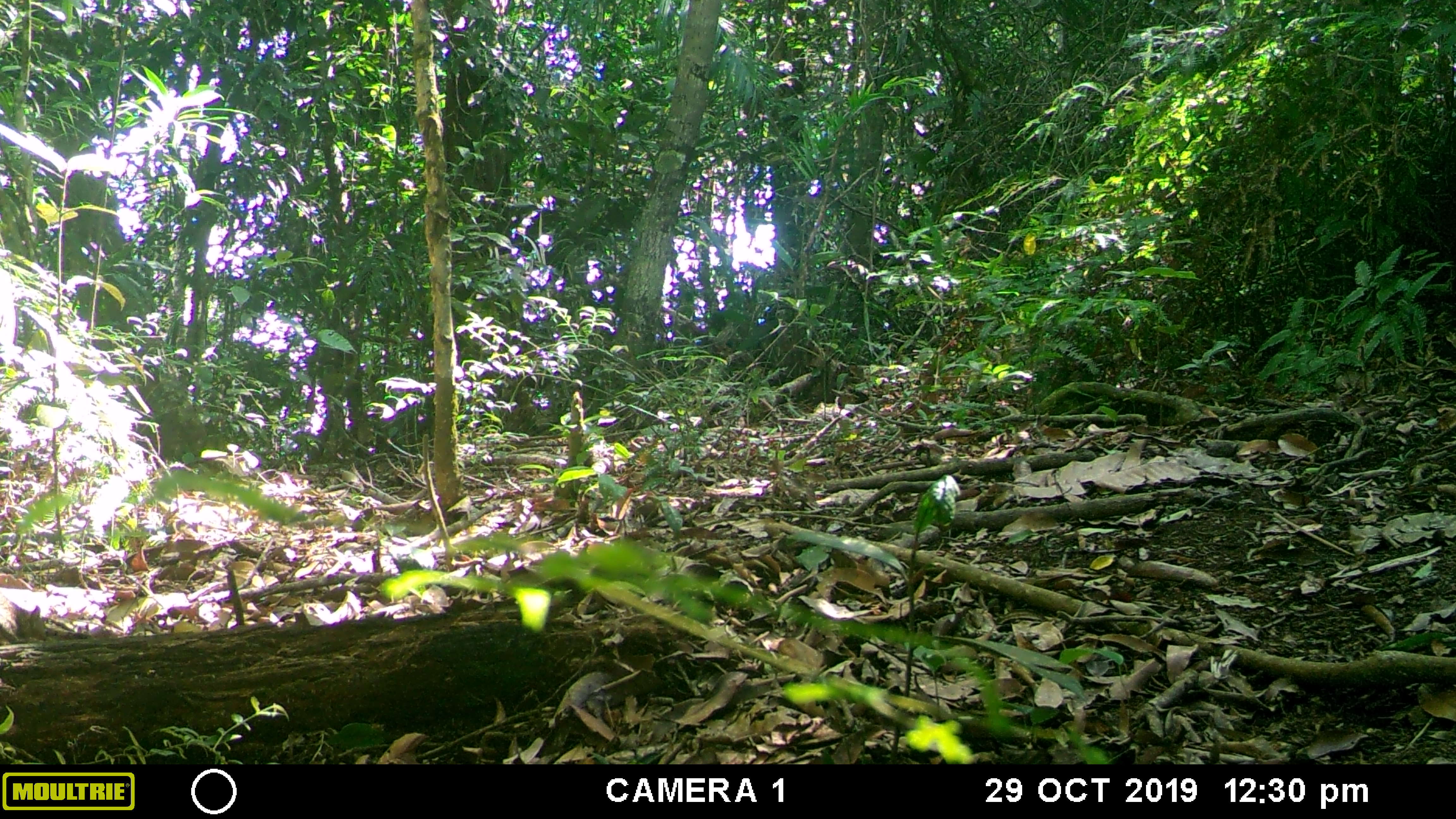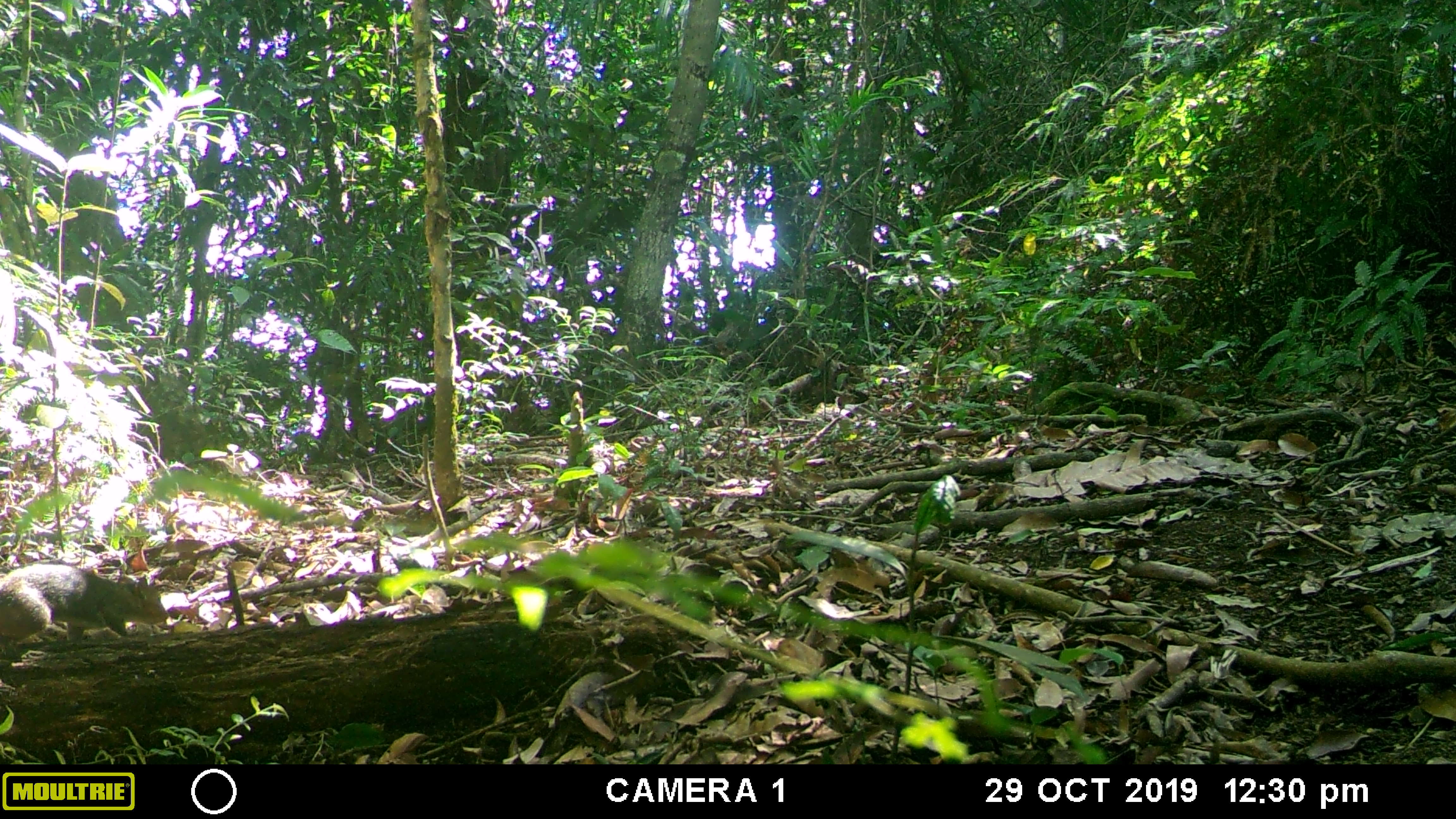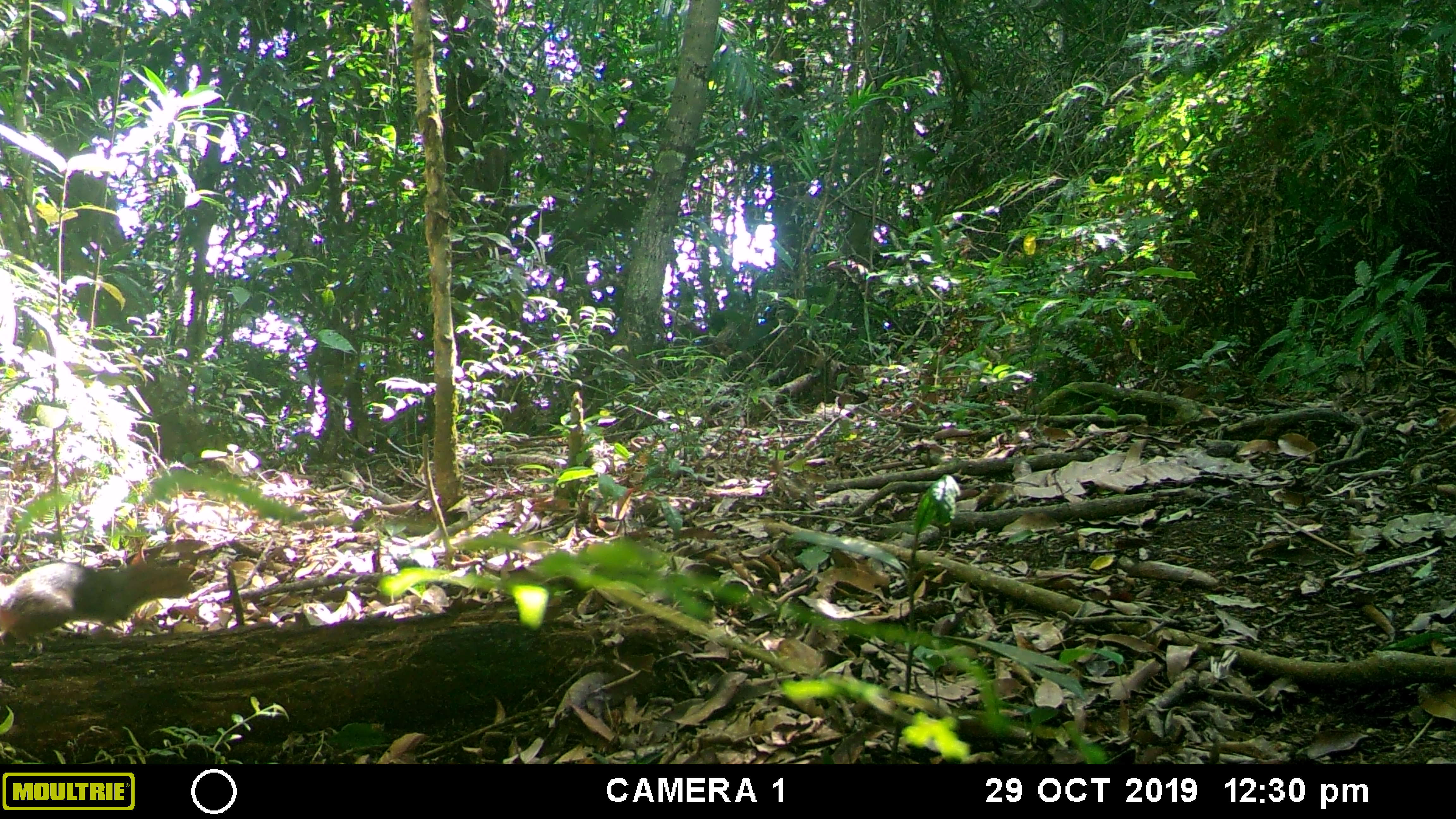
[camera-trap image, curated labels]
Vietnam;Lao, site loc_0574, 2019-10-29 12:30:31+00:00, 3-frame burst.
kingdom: Animalia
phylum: Chordata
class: Mammalia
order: Rodentia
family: Sciuridae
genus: Dremomys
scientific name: Dremomys rufigenis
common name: red-cheeked squirrel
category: red cheeked squirrel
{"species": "red cheeked squirrel (red-cheeked squirrel) (Dremomys rufigenis)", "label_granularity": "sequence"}